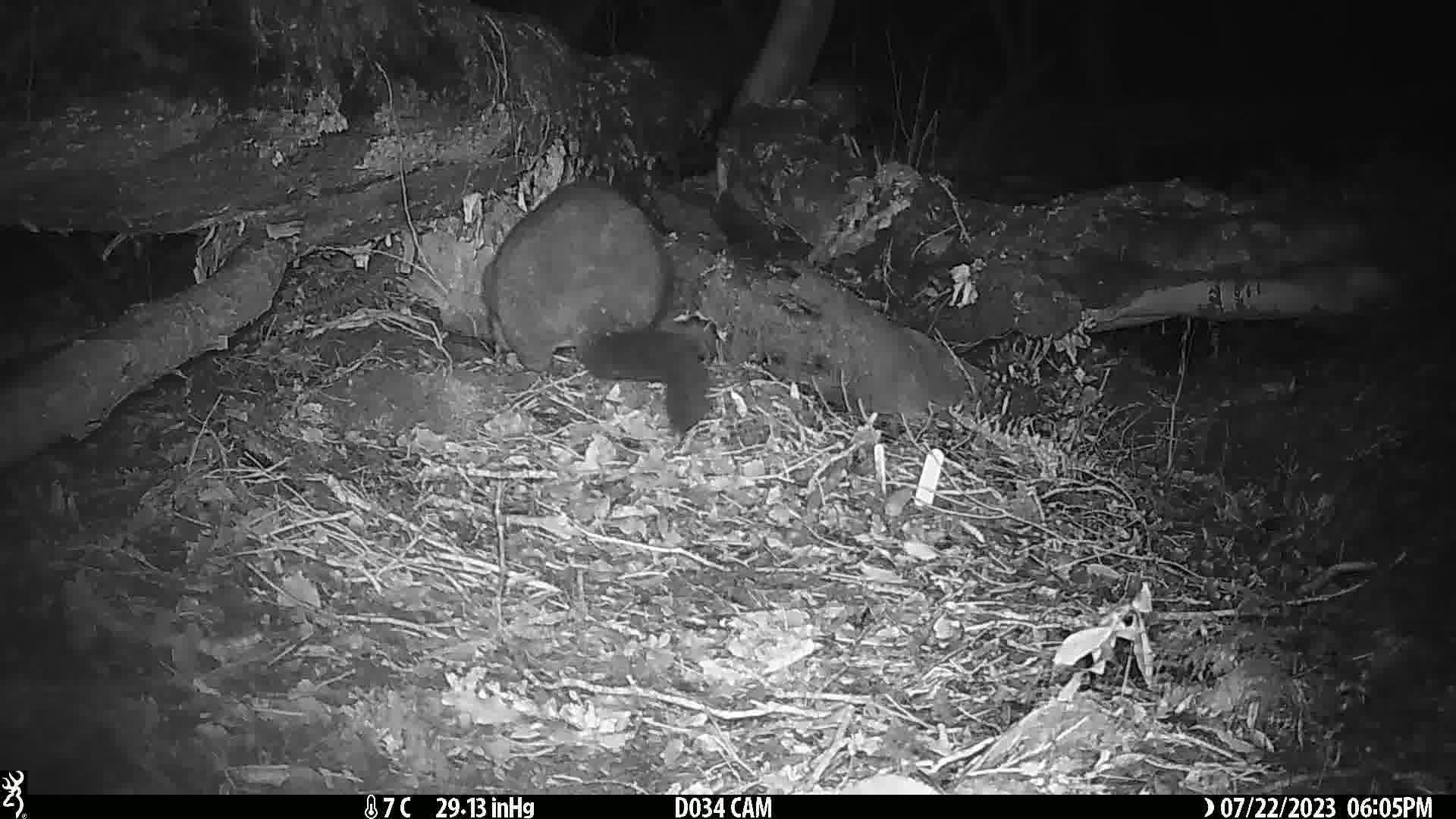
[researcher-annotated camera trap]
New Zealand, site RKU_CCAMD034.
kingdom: Animalia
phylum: Chordata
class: Mammalia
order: Diprotodontia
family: Phalangeridae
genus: Trichosurus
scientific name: Trichosurus vulpecula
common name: common brushtail possum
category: possum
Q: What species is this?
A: Possum (common brushtail possum) (Trichosurus vulpecula).